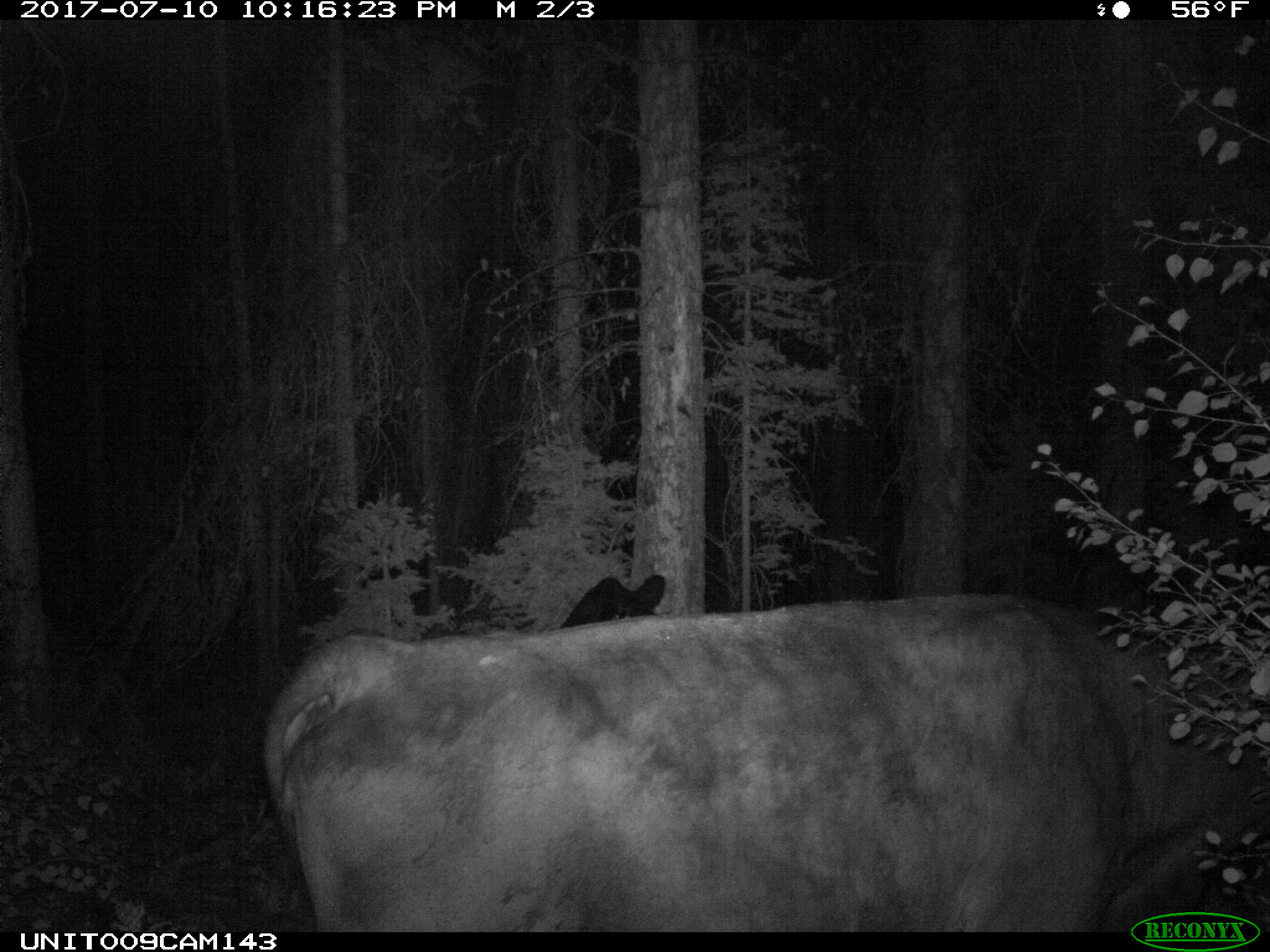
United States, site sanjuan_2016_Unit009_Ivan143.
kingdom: Animalia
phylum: Chordata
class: Mammalia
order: Artiodactyla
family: Bovidae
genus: Bos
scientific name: Bos taurus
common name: domestic cow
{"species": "Bos taurus (domestic cow)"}